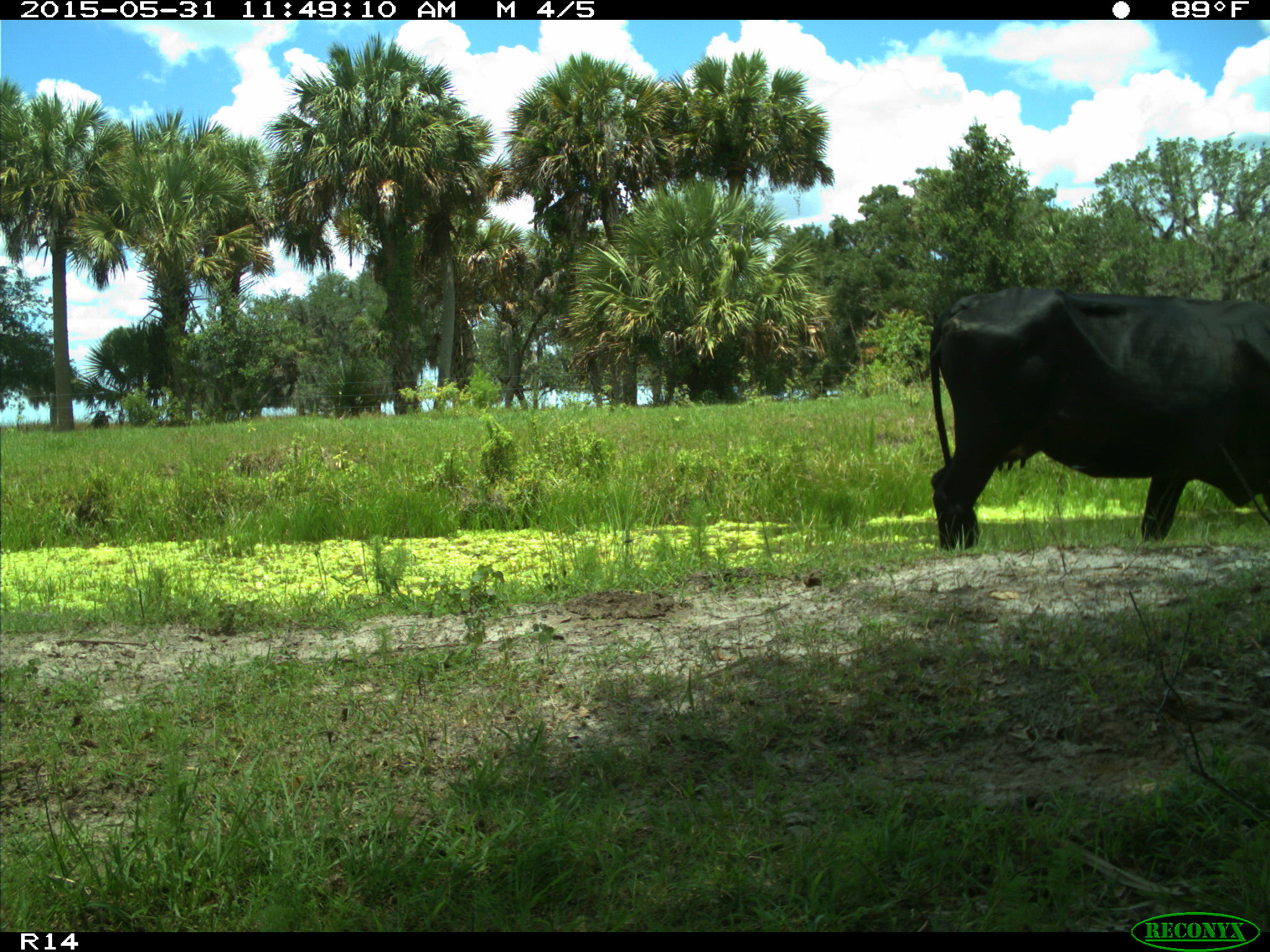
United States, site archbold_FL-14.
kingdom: Animalia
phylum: Chordata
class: Mammalia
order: Artiodactyla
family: Bovidae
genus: Bos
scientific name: Bos taurus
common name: domestic cow